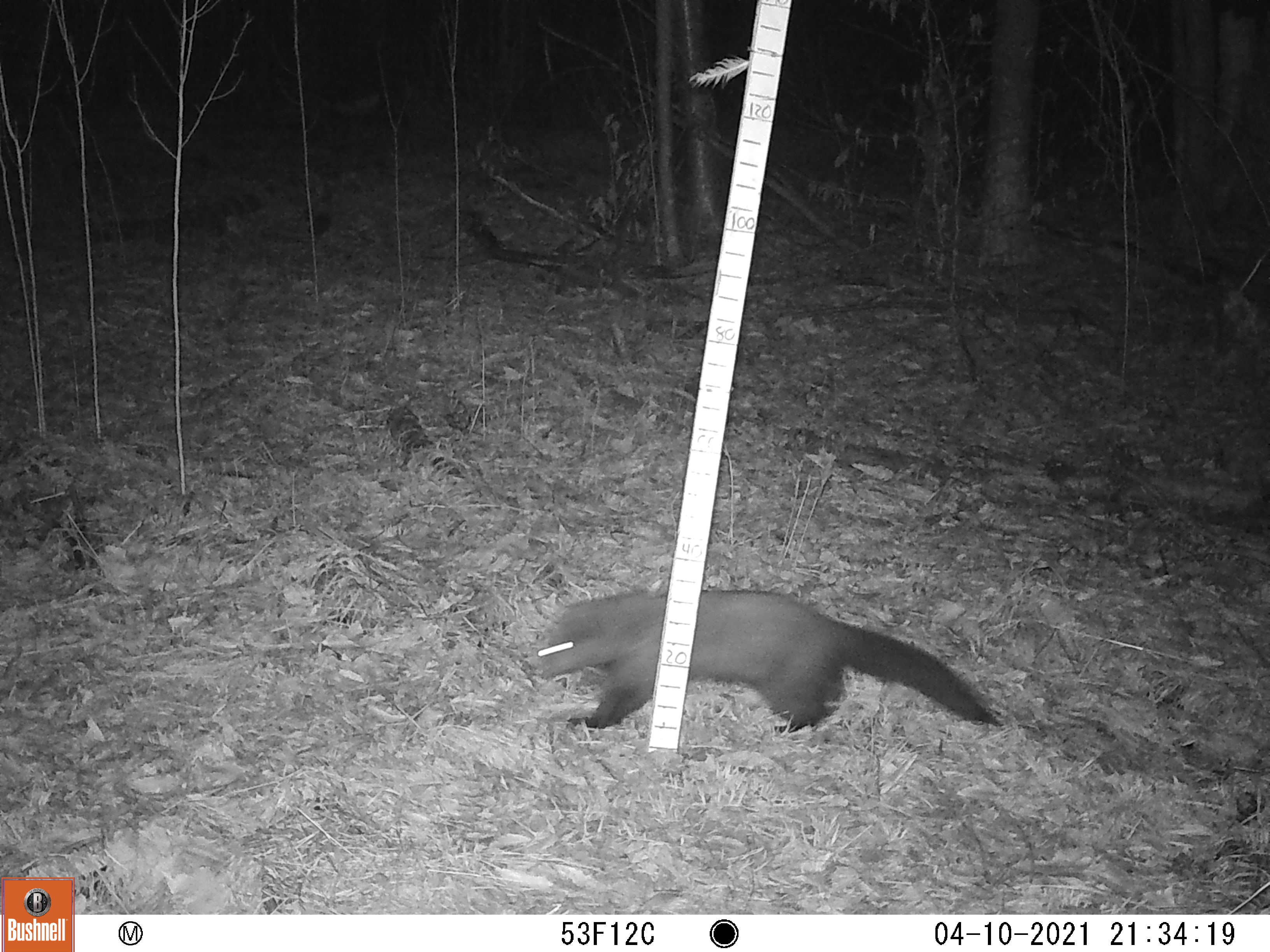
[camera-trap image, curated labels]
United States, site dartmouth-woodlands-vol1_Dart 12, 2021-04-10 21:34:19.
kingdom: Animalia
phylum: Chordata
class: Mammalia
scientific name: Mammalia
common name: mammal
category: mammal sp.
Mammal sp. (mammal) (Mammalia).